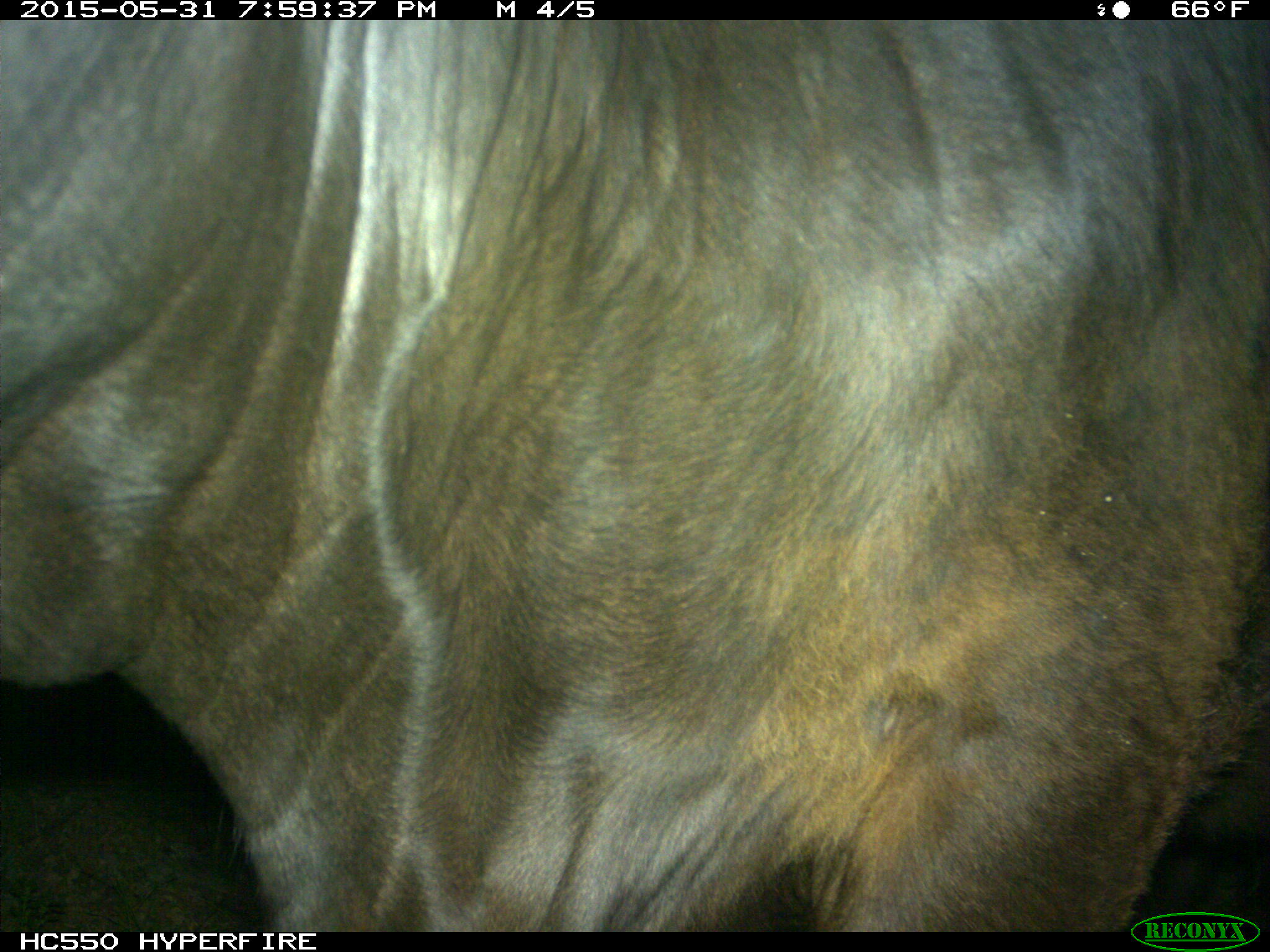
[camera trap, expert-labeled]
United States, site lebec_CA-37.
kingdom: Animalia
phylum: Chordata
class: Mammalia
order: Artiodactyla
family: Bovidae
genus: Bos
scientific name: Bos taurus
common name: domestic cow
Bos taurus (domestic cow).